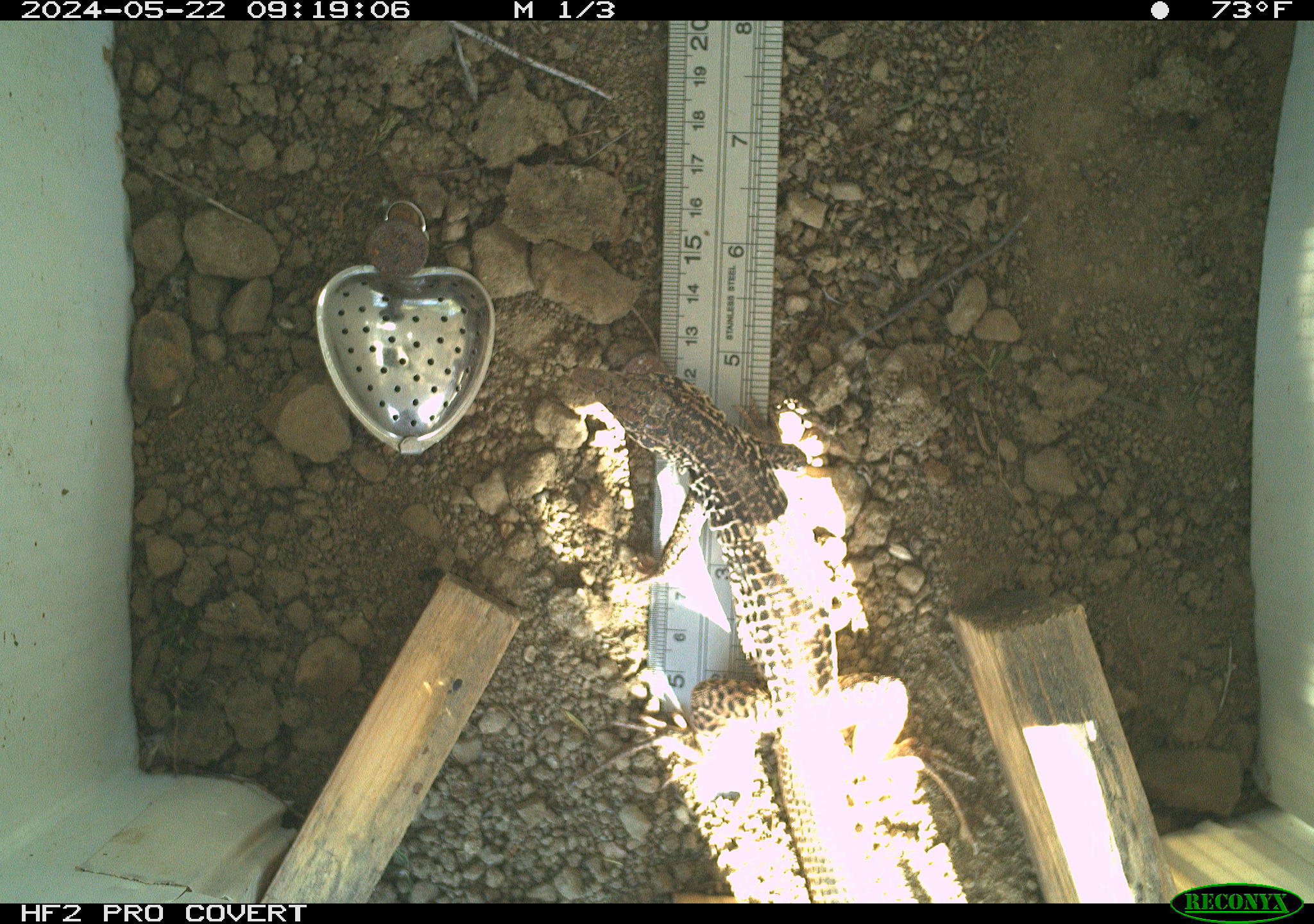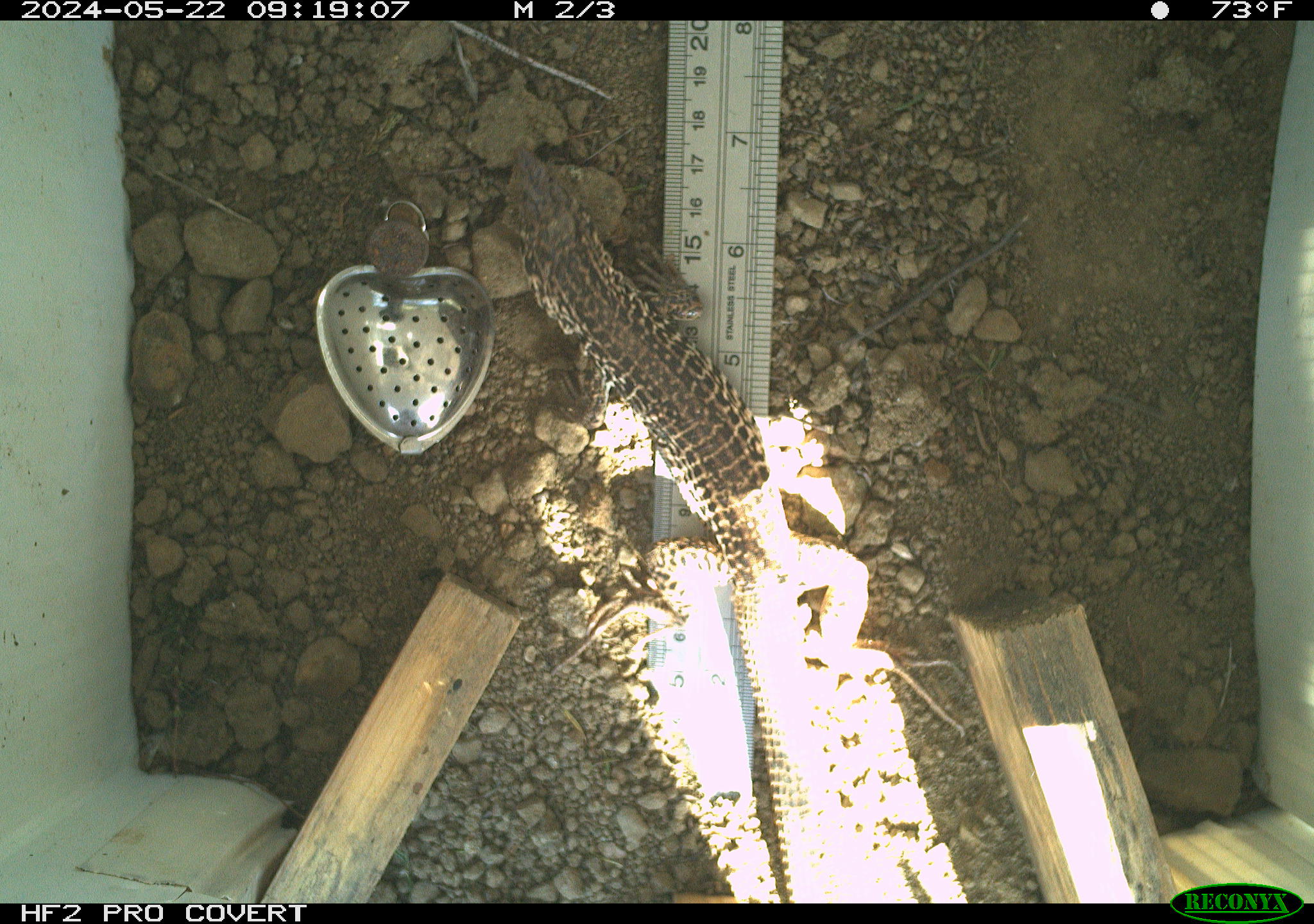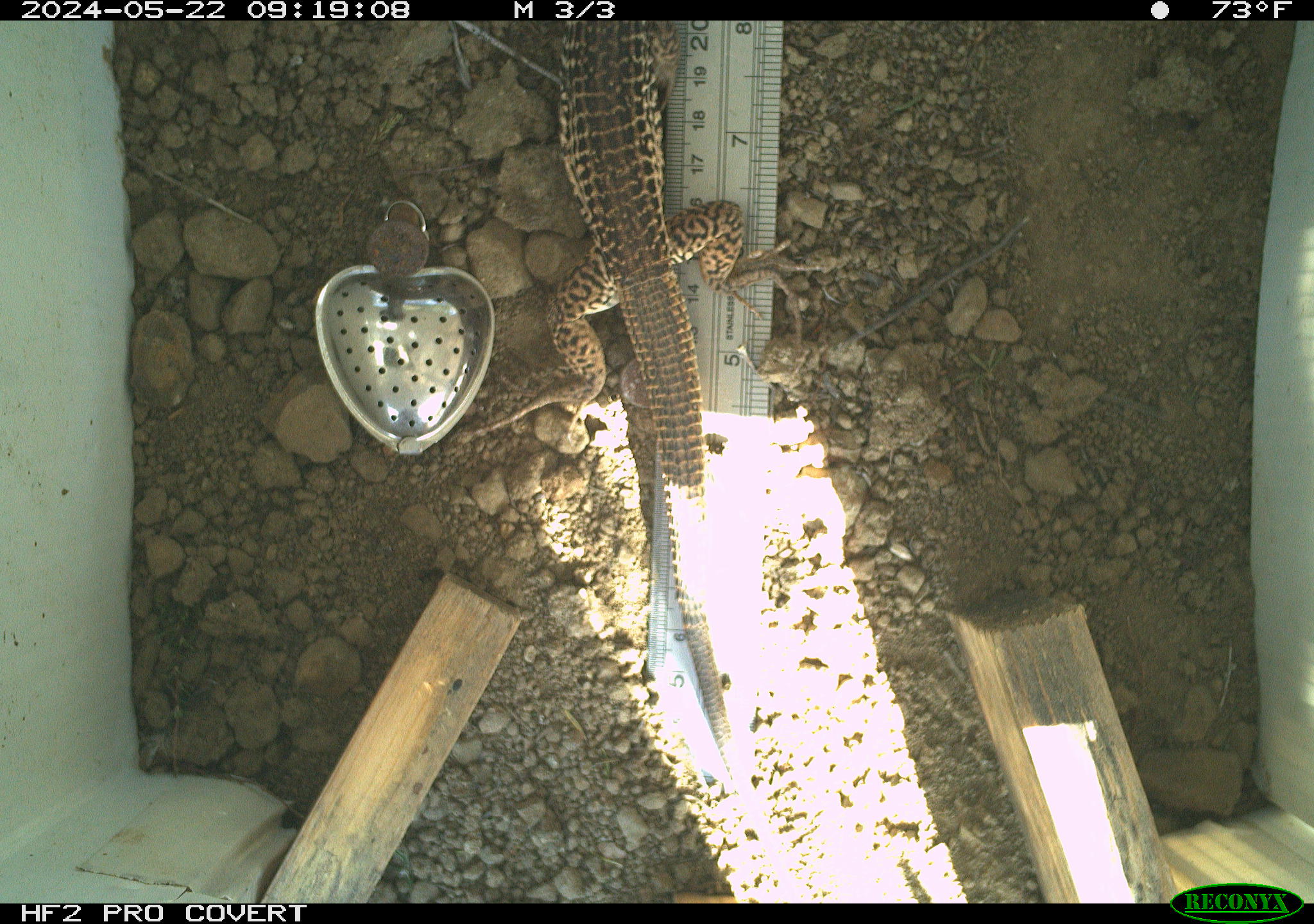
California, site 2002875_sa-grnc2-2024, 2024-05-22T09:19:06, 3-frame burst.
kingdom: Animalia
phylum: Chordata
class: Reptilia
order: Squamata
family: Teiidae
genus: Aspidoscelis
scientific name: Aspidoscelis tigris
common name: western whiptail